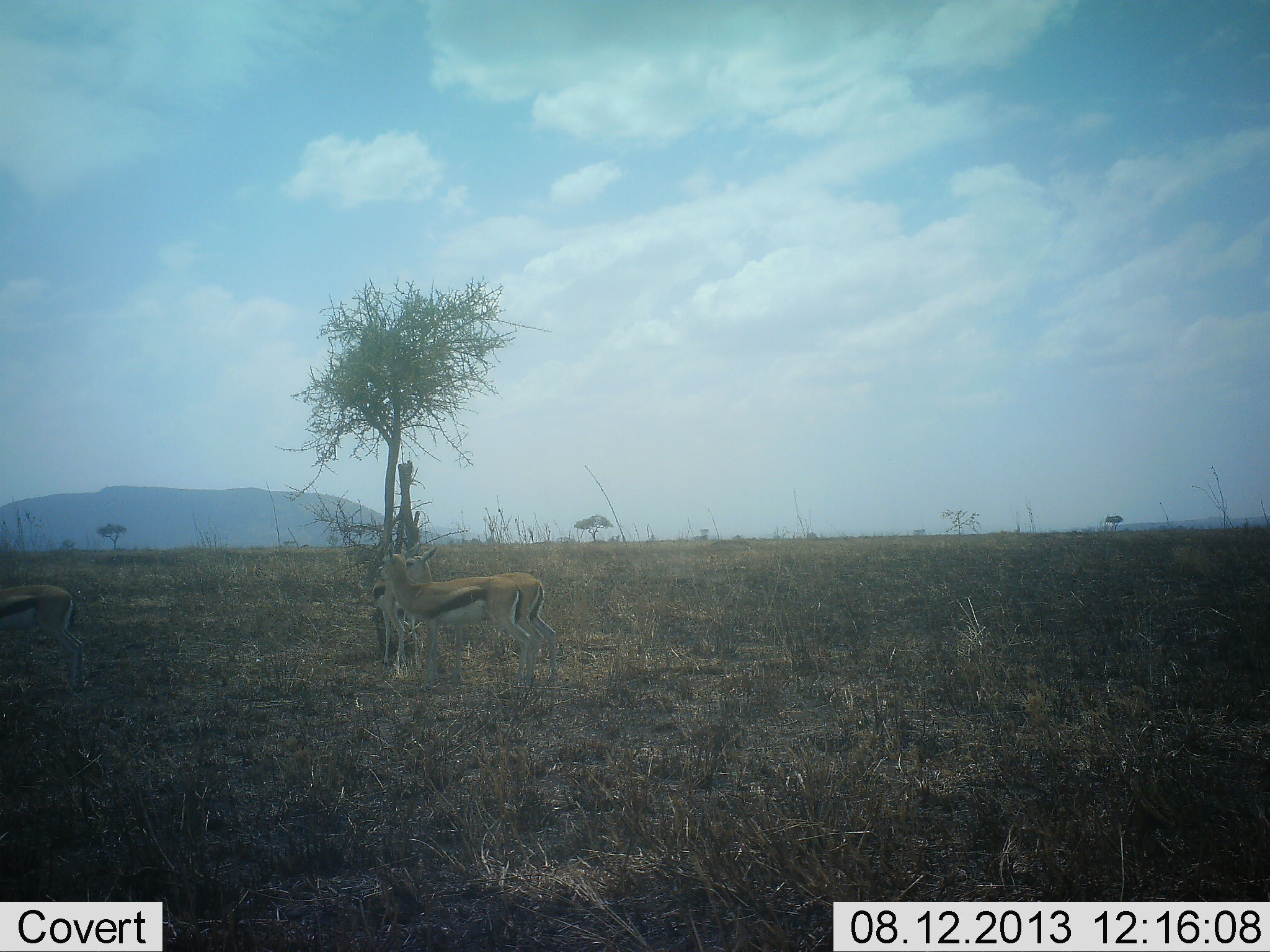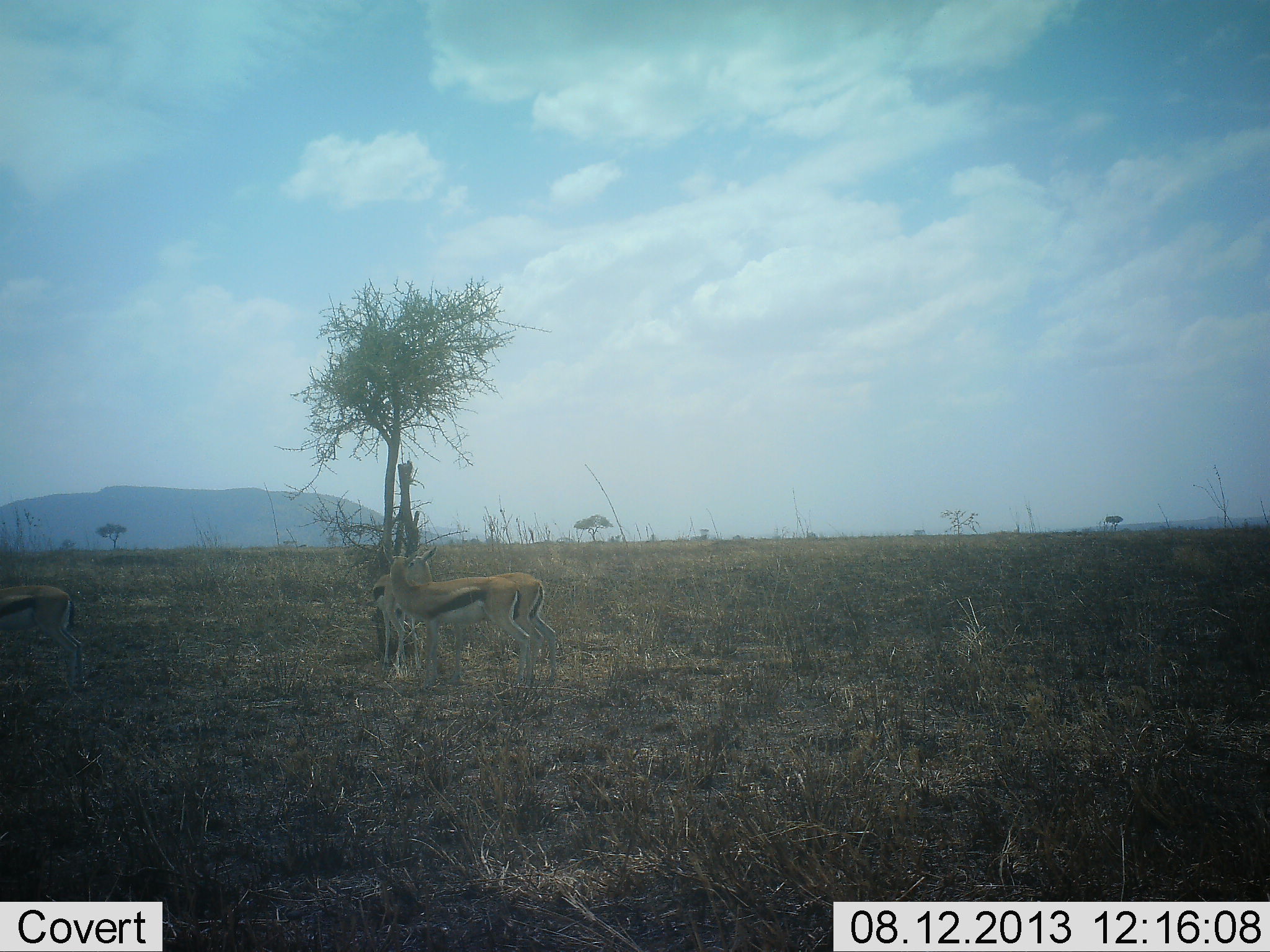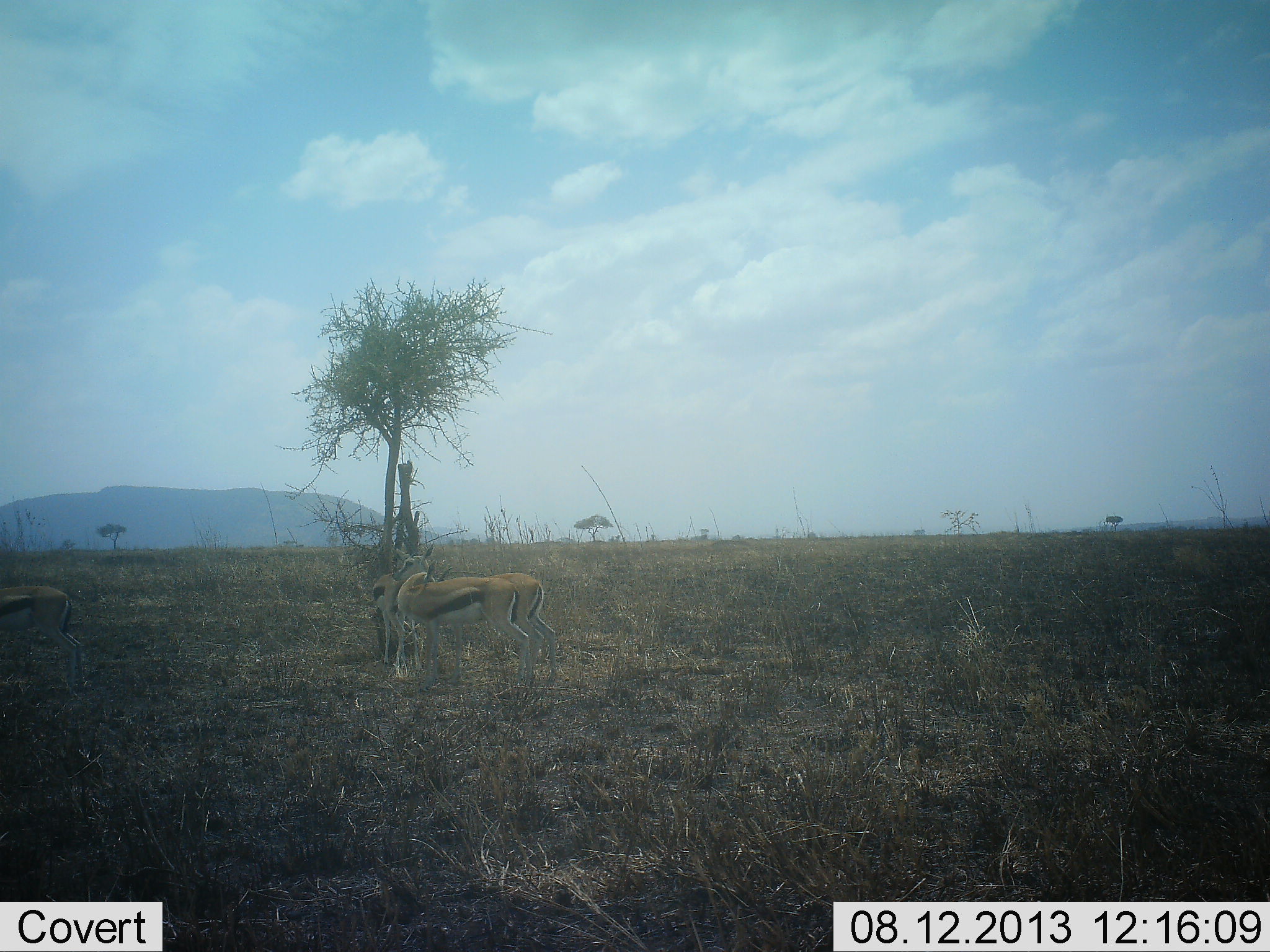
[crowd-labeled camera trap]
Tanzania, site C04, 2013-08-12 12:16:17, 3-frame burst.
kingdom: Animalia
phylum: Chordata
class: Mammalia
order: Artiodactyla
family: Bovidae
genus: Eudorcas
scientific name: Eudorcas thomsonii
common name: thomson's gazelle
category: gazellethomsons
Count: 4.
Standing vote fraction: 70%.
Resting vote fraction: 0%.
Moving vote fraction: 10%.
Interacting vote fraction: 30%.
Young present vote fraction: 0%.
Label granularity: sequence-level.